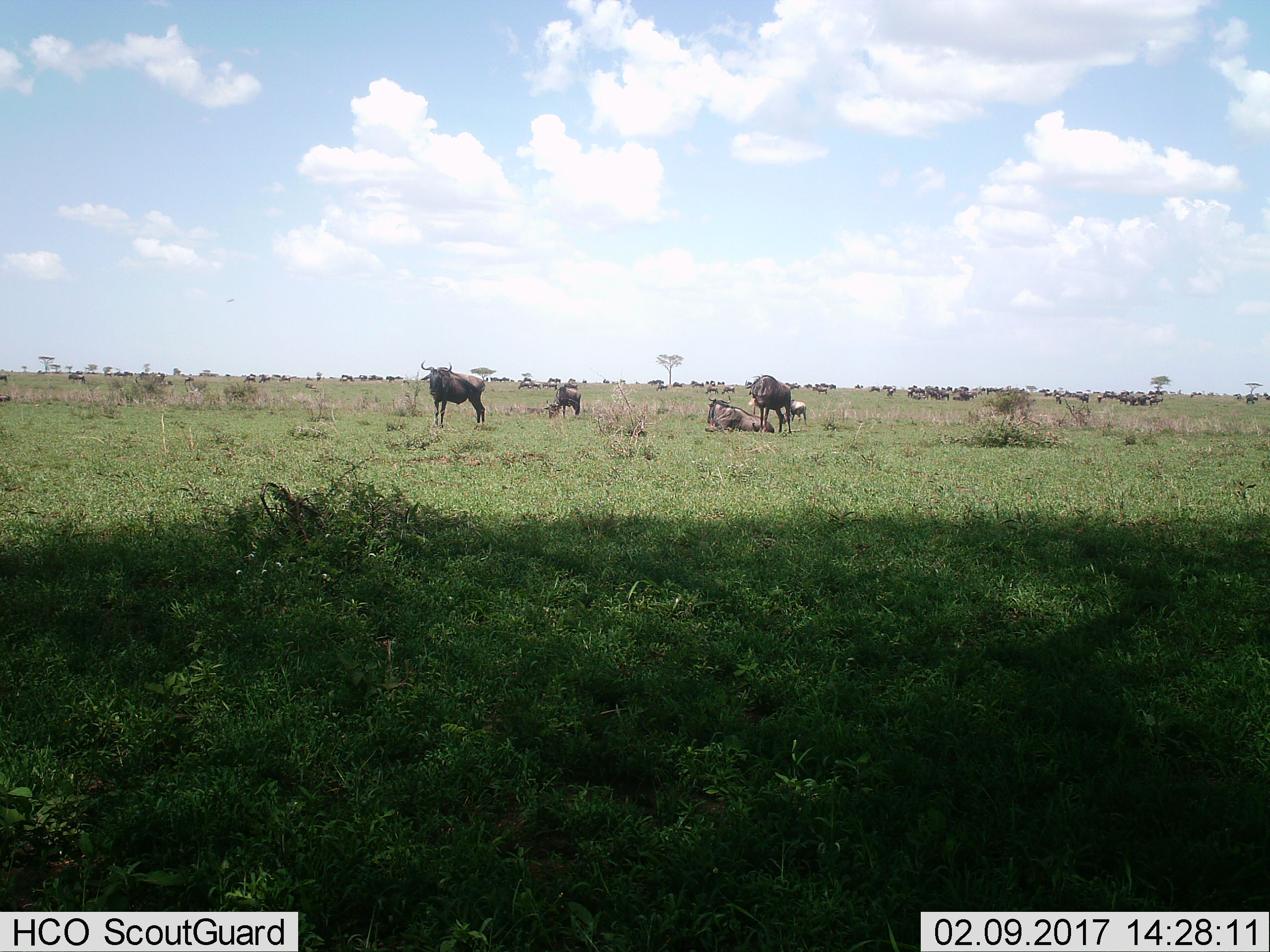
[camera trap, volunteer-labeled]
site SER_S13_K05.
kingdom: Animalia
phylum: Chordata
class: Mammalia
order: Artiodactyla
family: Bovidae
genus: Connochaetes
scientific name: Connochaetes taurinus taurinus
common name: blue wildebeest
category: wildebeestblue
Wildebeestblue (blue wildebeest) (Connochaetes taurinus taurinus), count 11-50. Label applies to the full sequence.